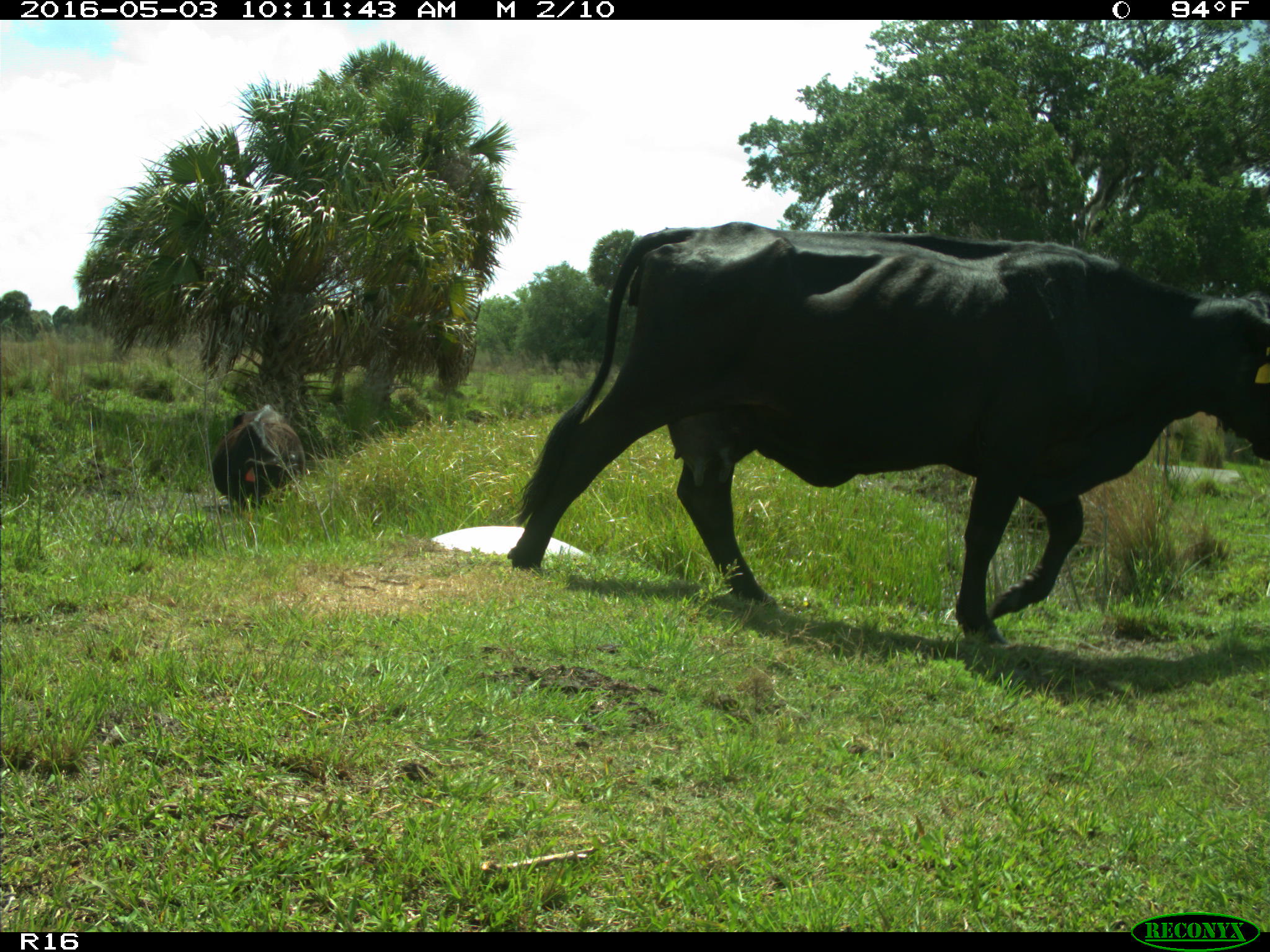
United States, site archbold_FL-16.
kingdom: Animalia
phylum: Chordata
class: Mammalia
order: Artiodactyla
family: Bovidae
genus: Bos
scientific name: Bos taurus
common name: domestic cow